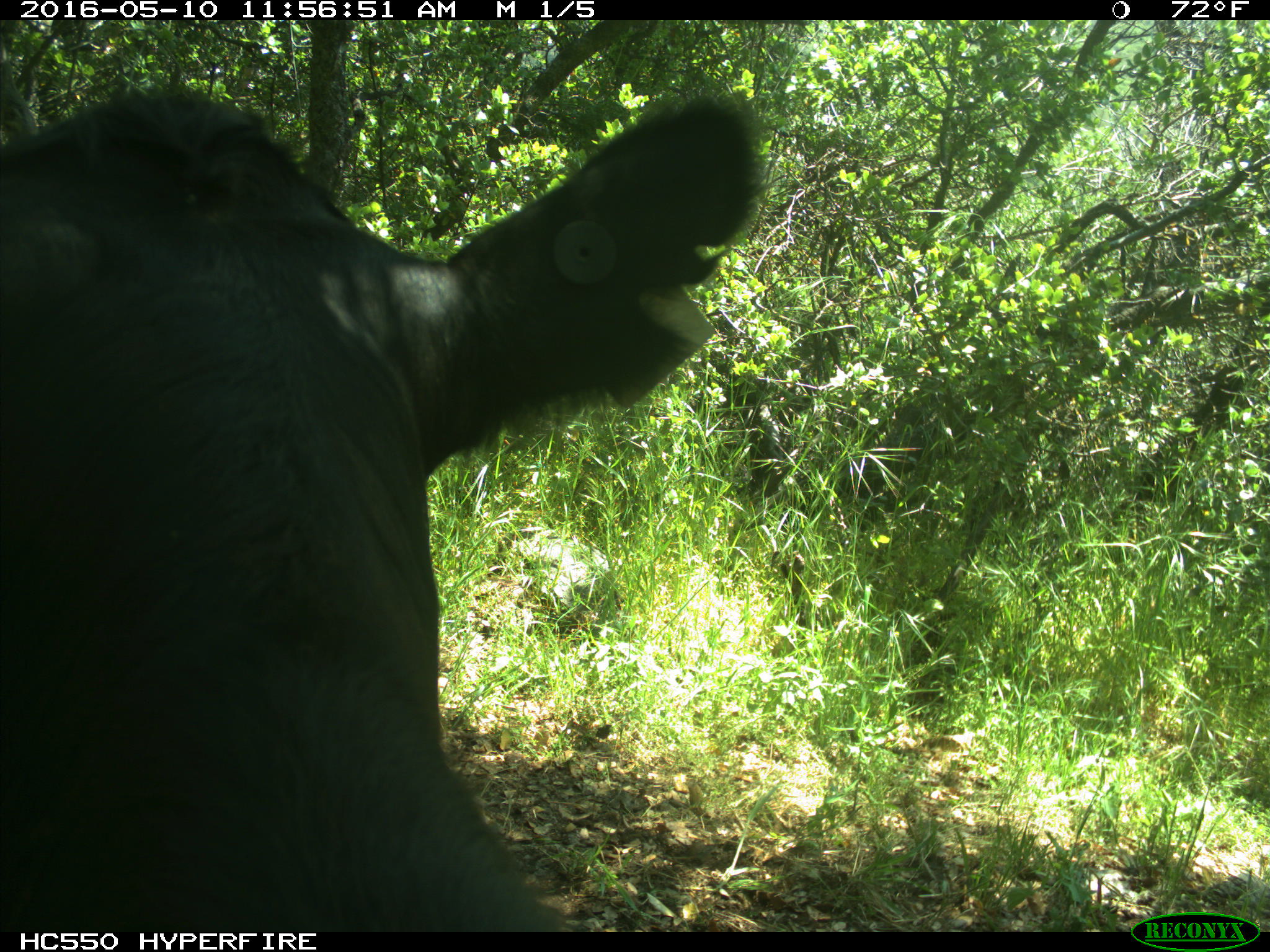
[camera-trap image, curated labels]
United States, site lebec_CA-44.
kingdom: Animalia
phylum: Chordata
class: Mammalia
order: Artiodactyla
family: Bovidae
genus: Bos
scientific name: Bos taurus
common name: domestic cow